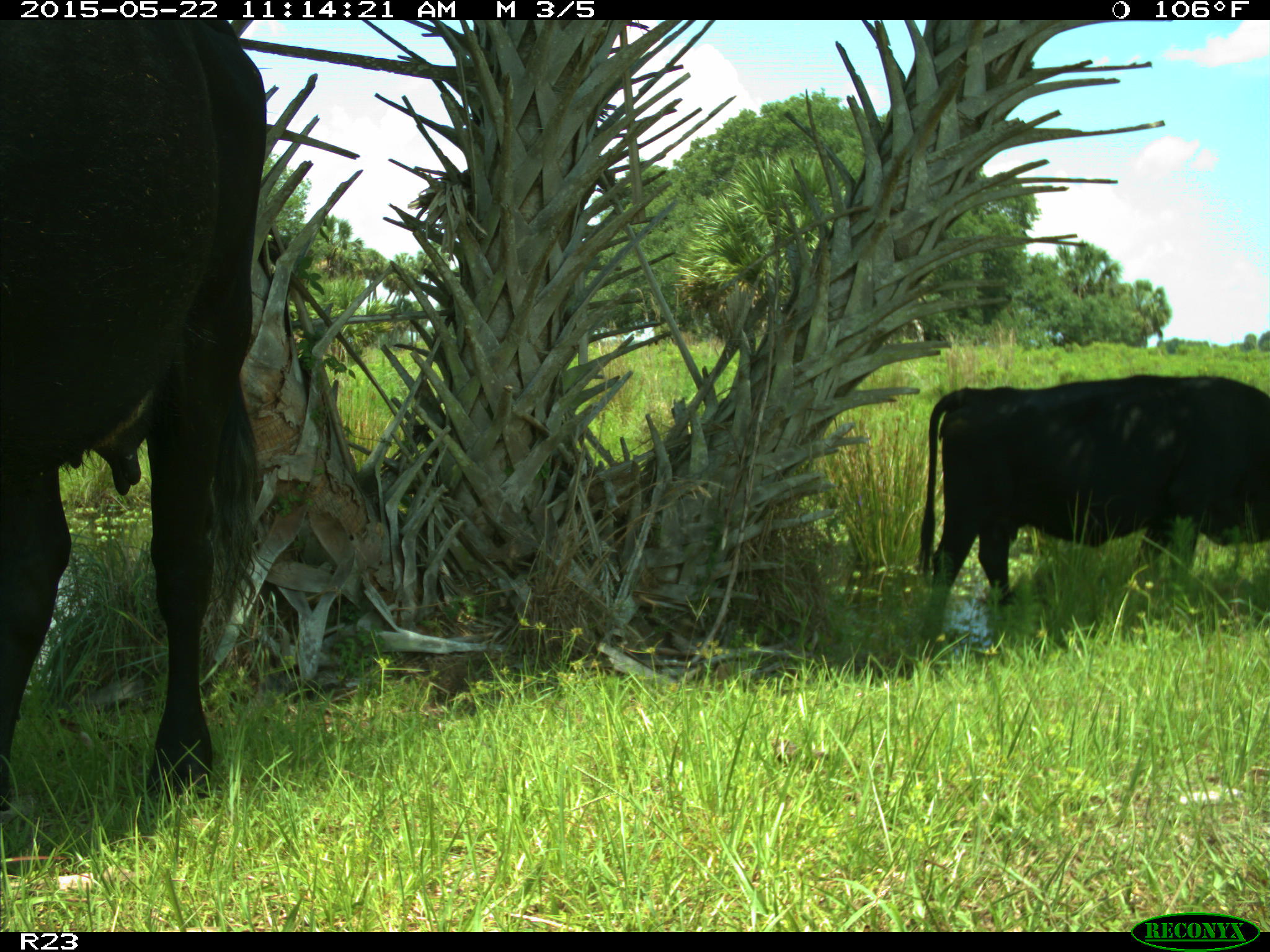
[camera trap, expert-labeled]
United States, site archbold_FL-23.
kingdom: Animalia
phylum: Chordata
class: Mammalia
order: Artiodactyla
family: Bovidae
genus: Bos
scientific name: Bos taurus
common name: domestic cow